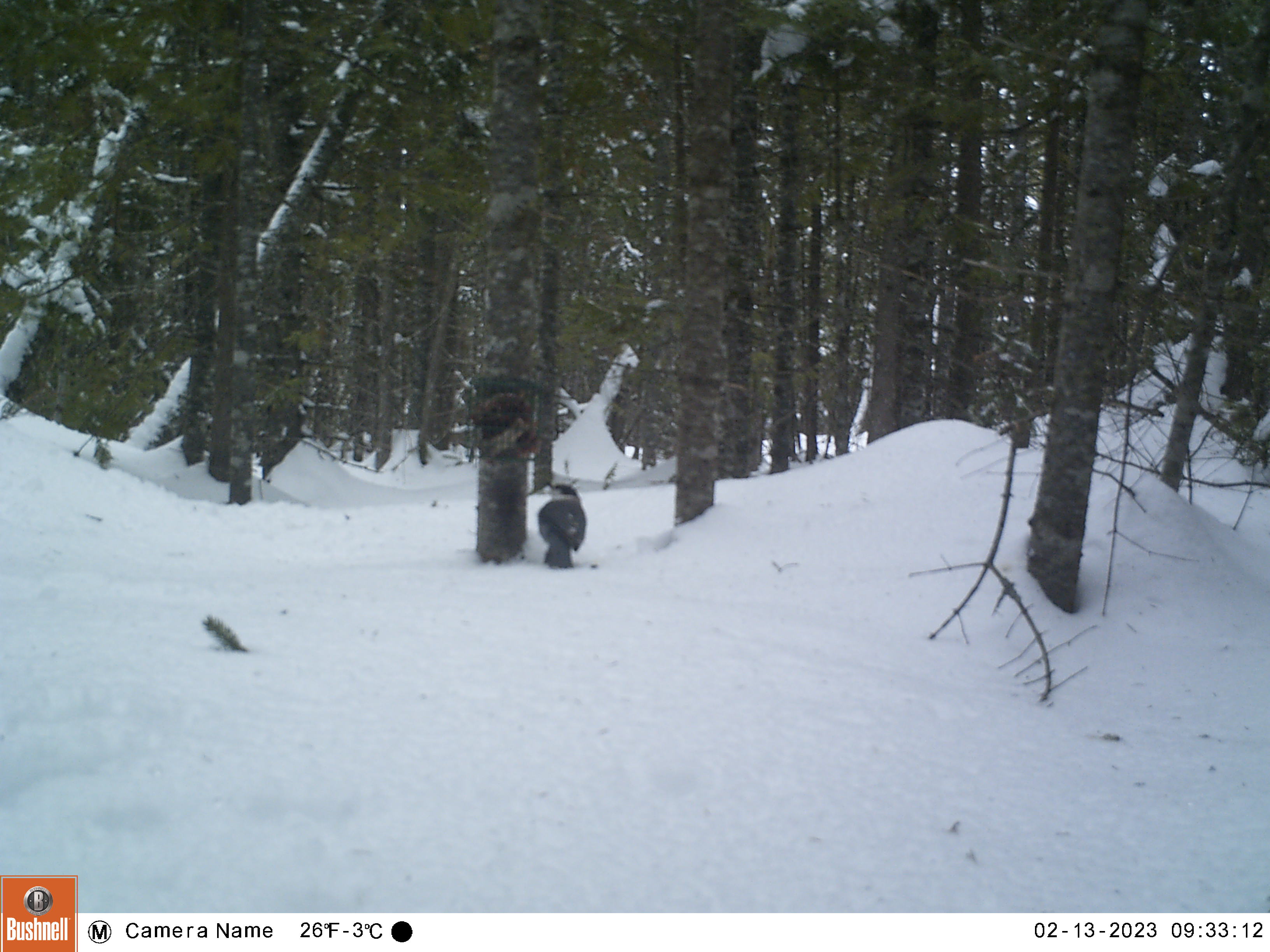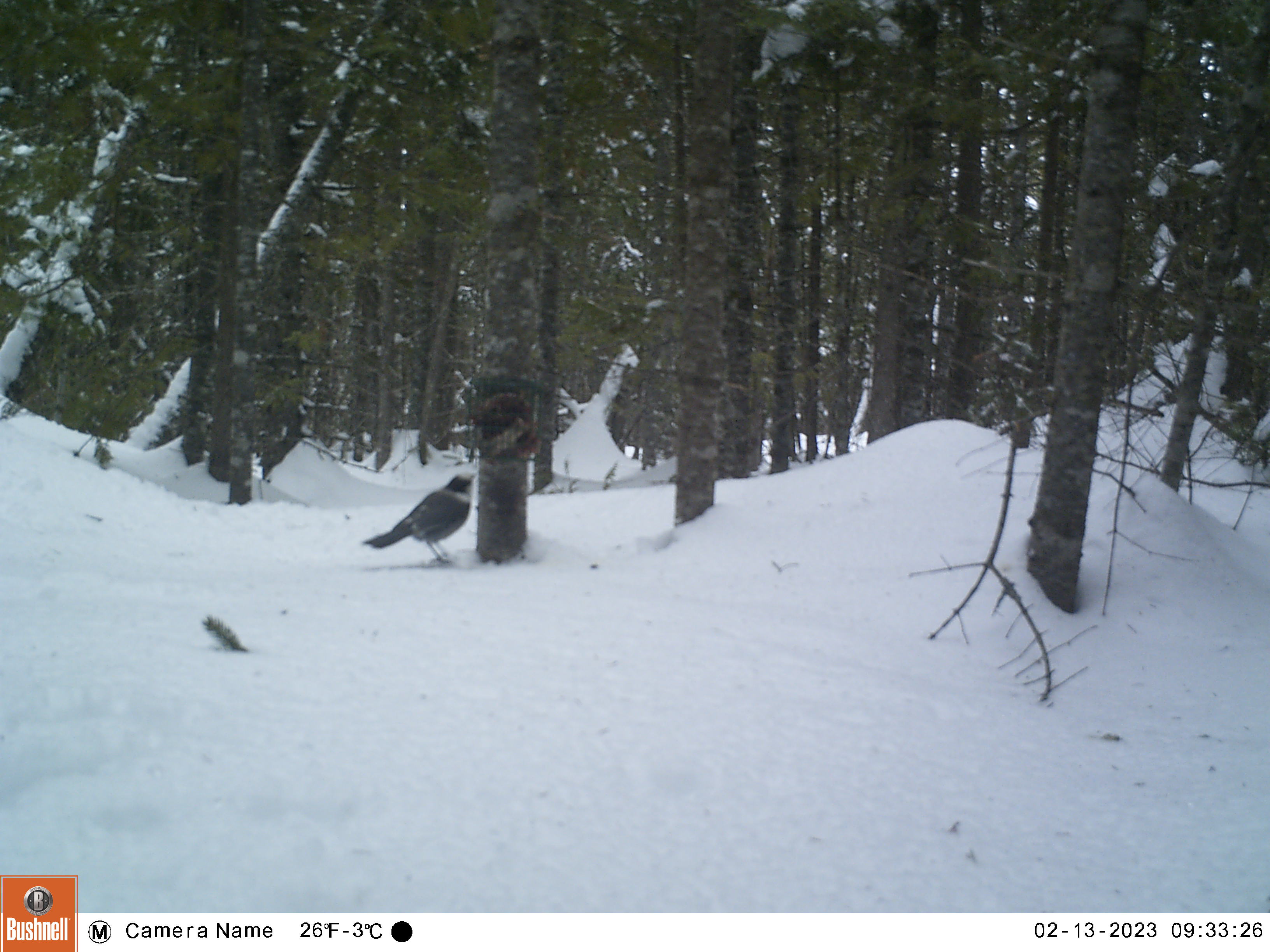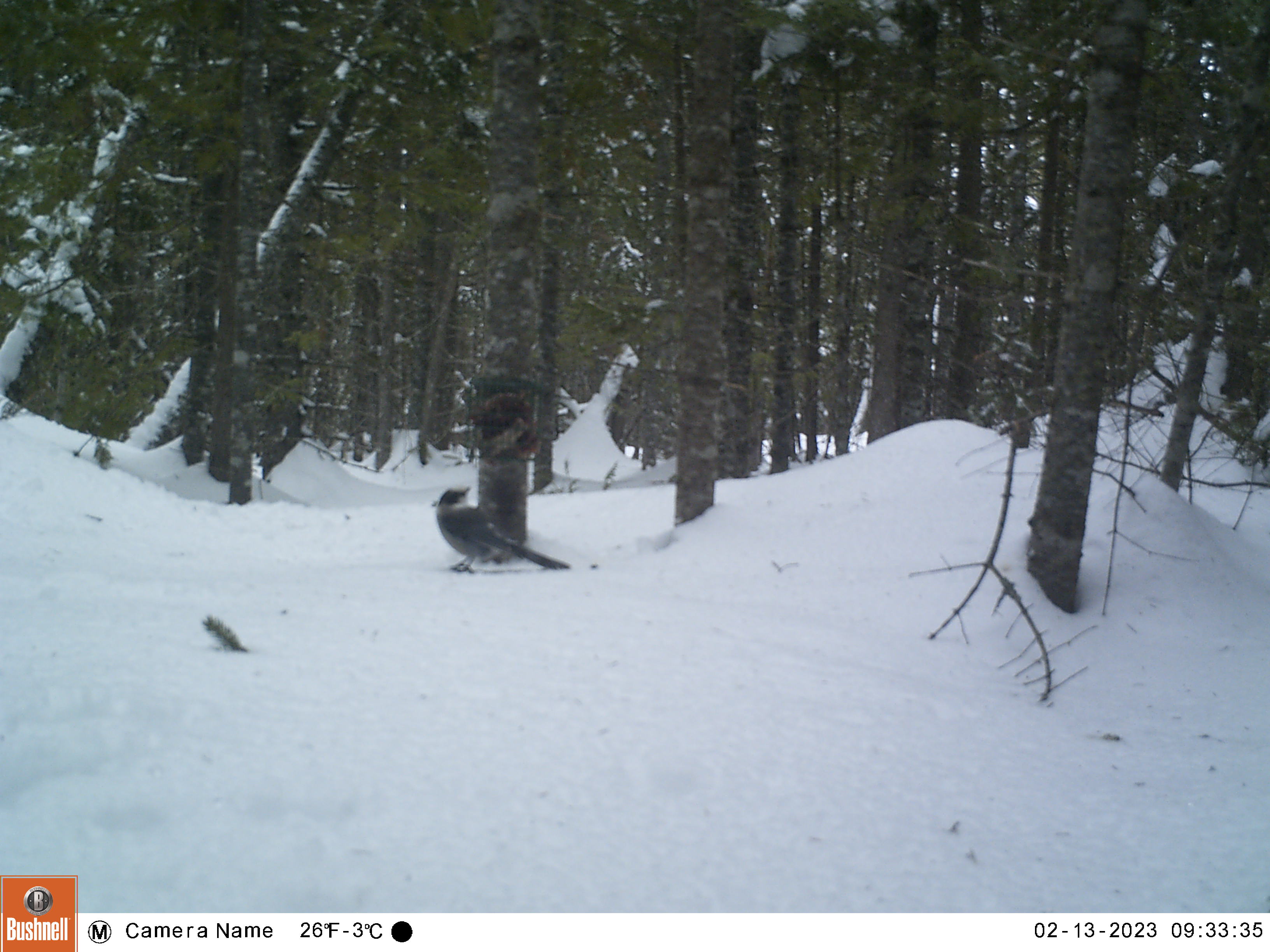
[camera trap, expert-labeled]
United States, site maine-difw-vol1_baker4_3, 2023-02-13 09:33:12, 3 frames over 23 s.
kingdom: Animalia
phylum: Chordata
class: Aves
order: Passeriformes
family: Corvidae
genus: Perisoreus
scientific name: Perisoreus canadensis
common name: canada jay